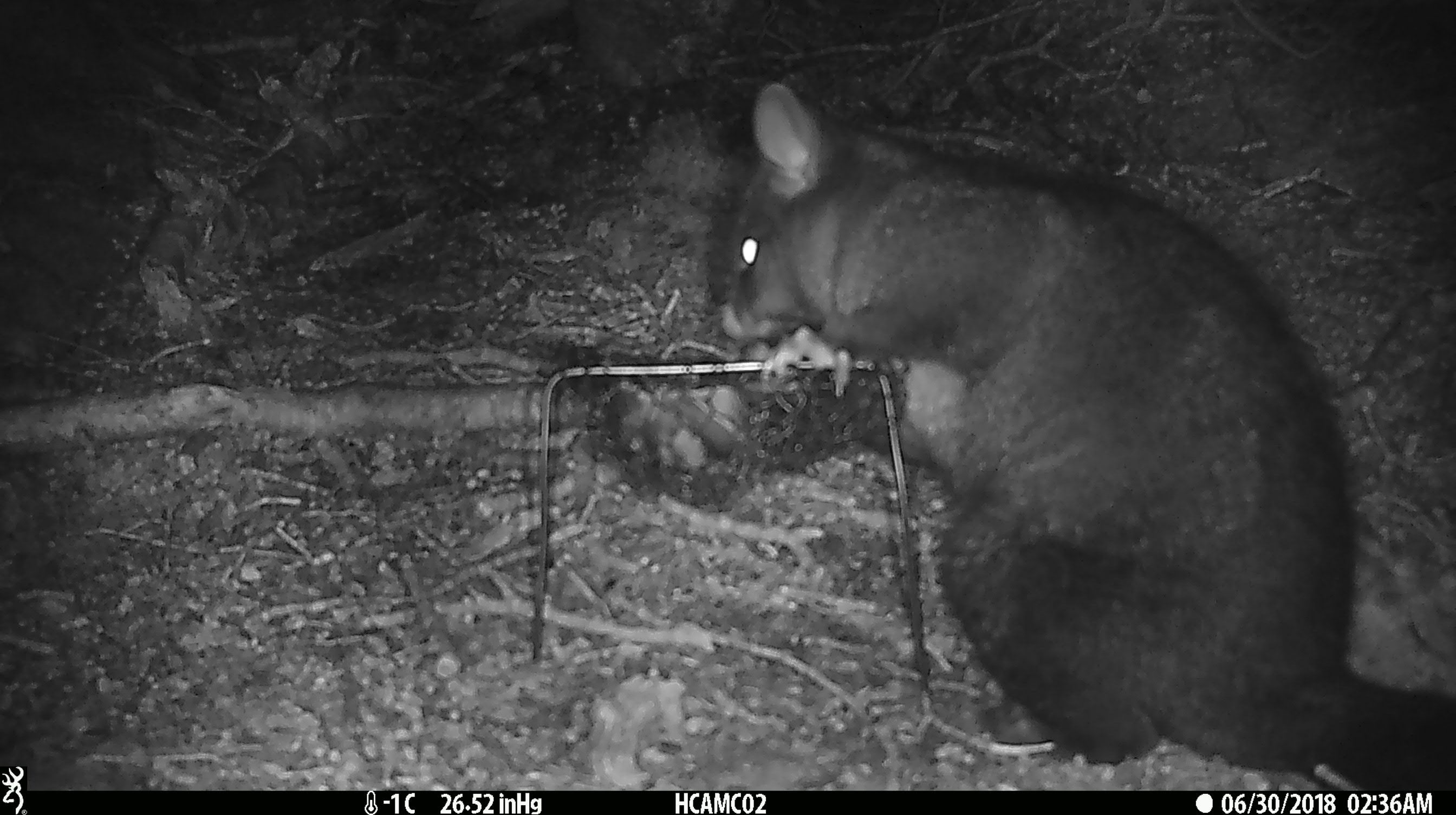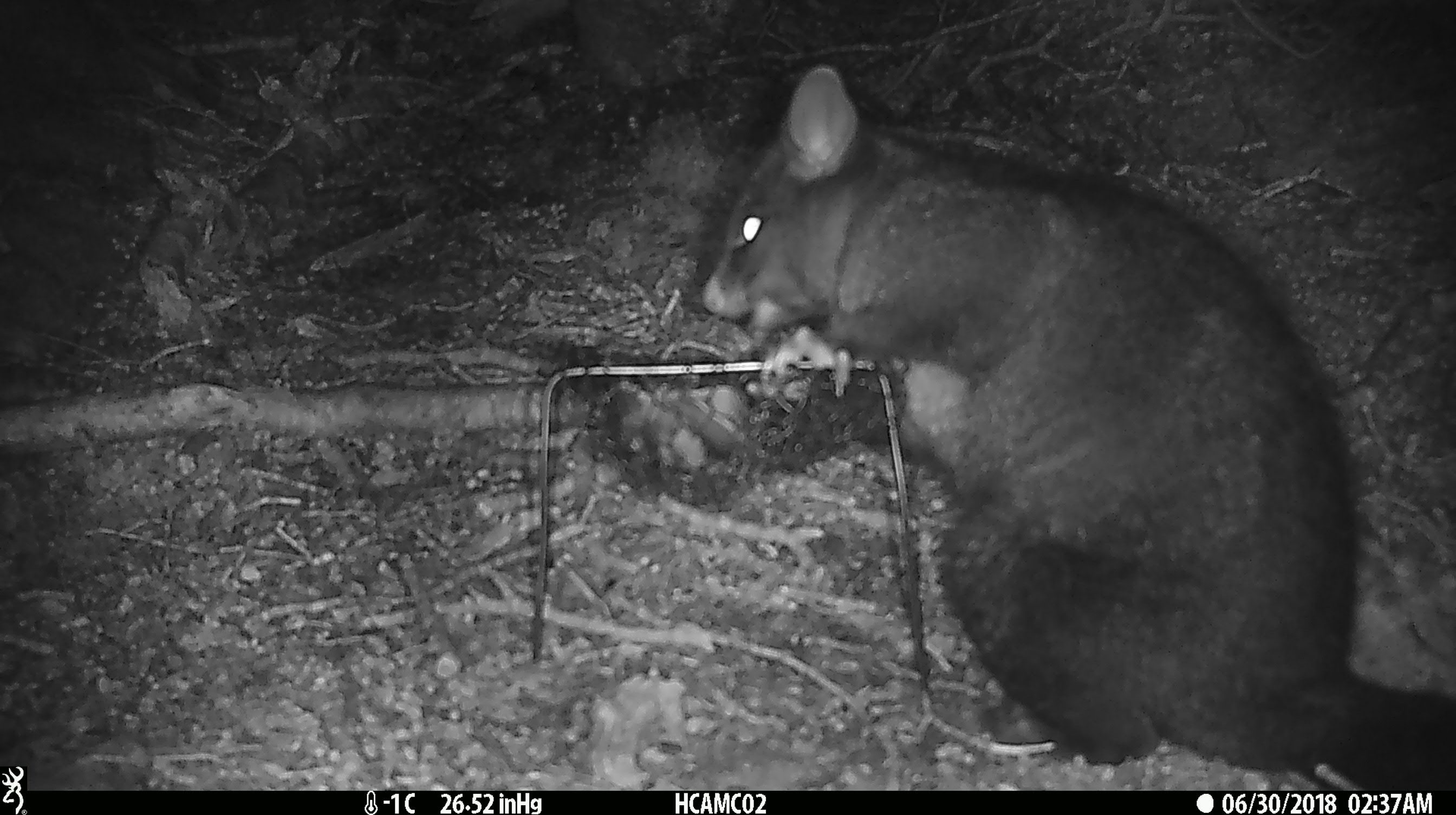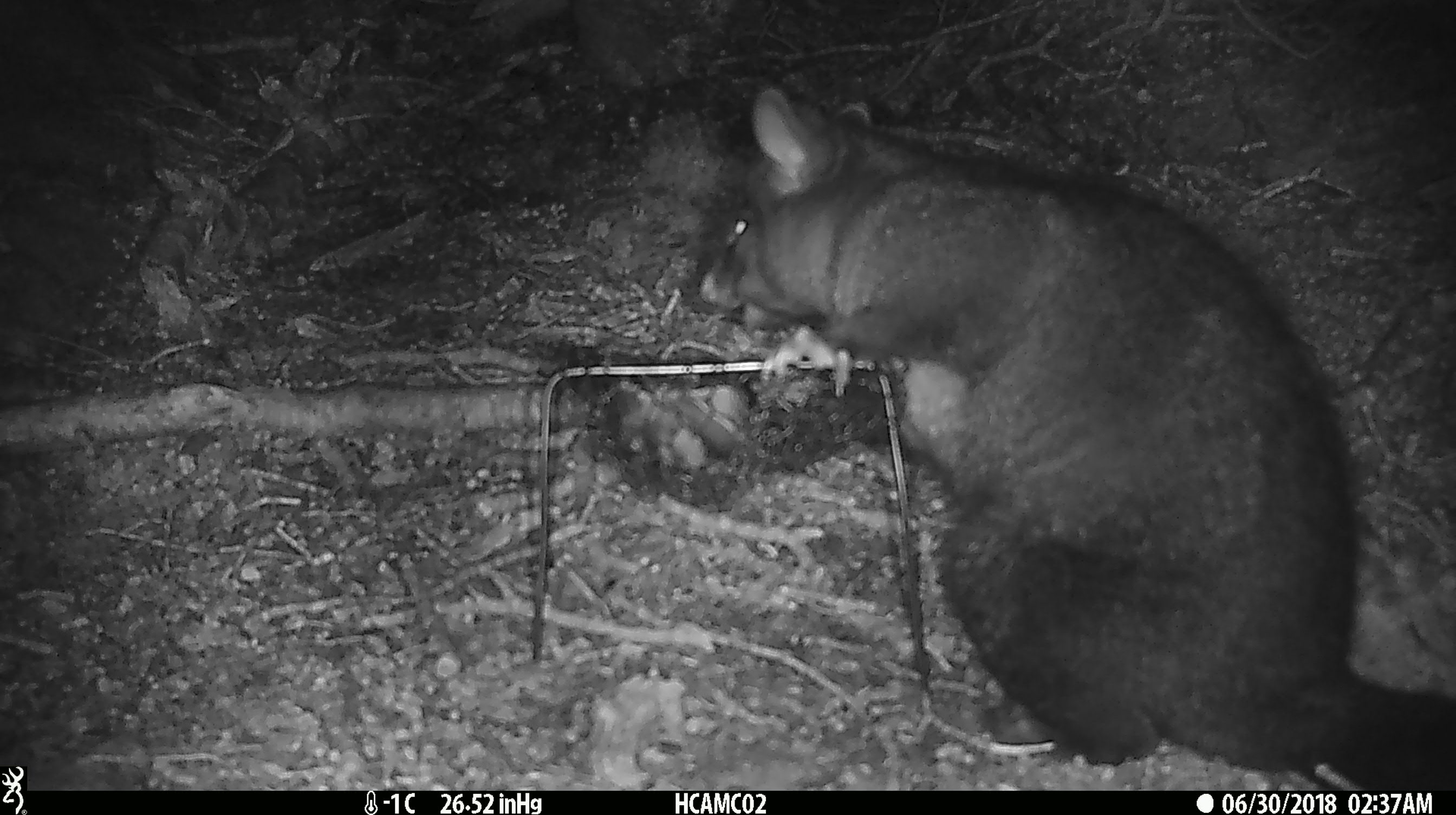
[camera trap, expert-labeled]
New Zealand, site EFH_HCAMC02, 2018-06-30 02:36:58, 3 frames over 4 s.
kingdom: Animalia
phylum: Chordata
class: Mammalia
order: Diprotodontia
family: Phalangeridae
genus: Trichosurus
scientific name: Trichosurus vulpecula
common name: common brushtail possum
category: possum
Possum (common brushtail possum) (Trichosurus vulpecula).